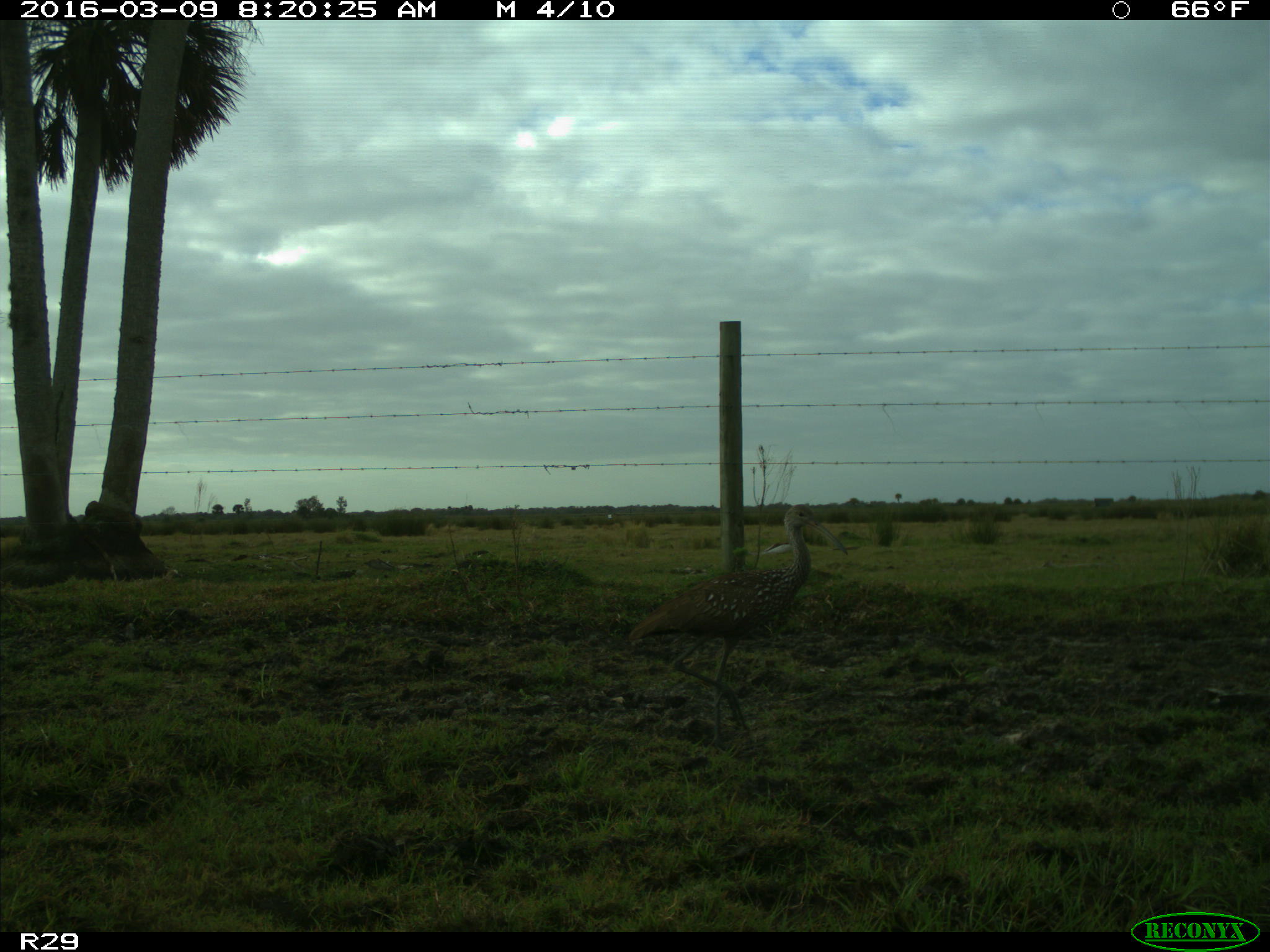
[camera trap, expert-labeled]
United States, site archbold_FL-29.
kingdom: Animalia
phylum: Chordata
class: Aves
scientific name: Aves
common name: birds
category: unidentified bird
Unidentified bird (birds) (Aves).